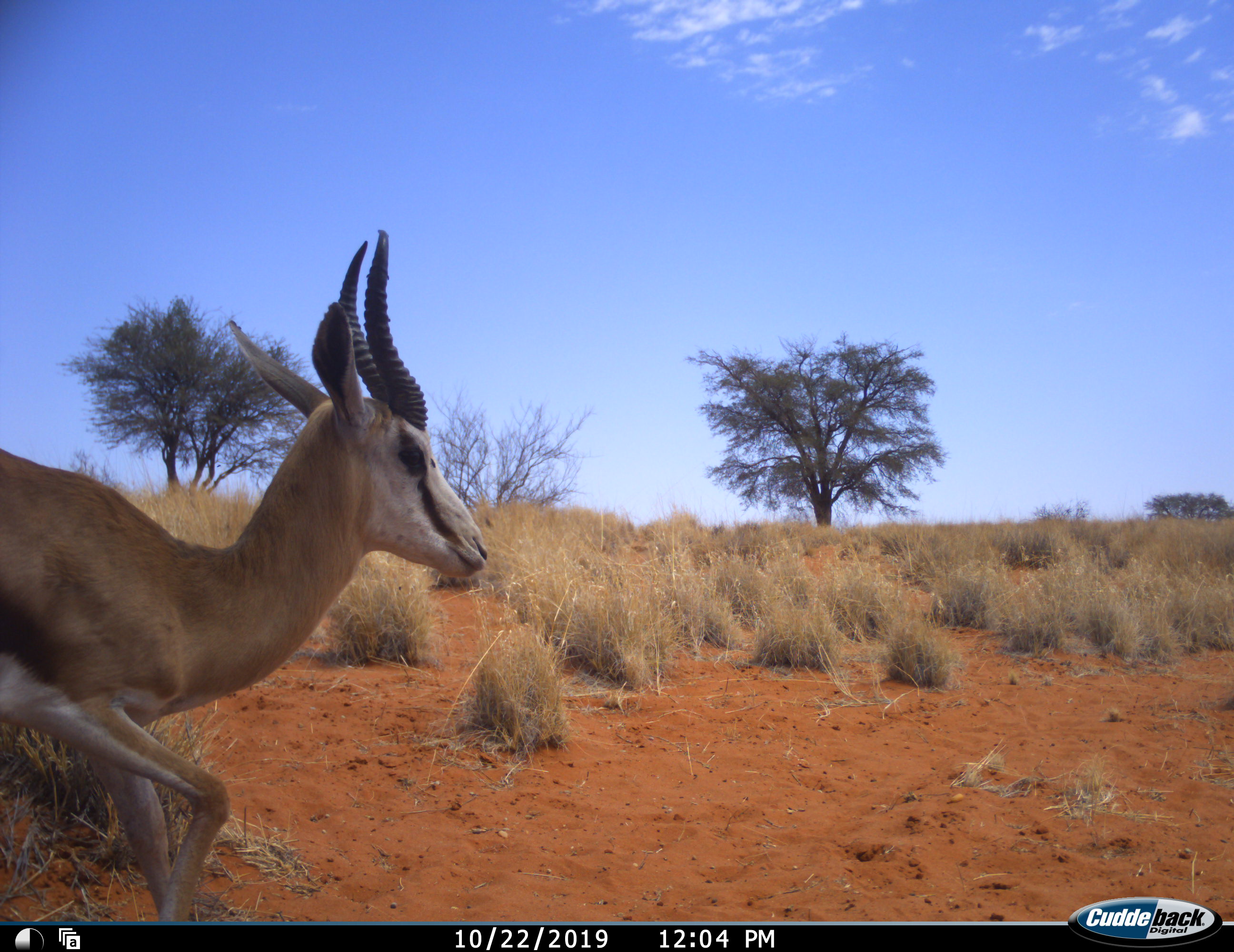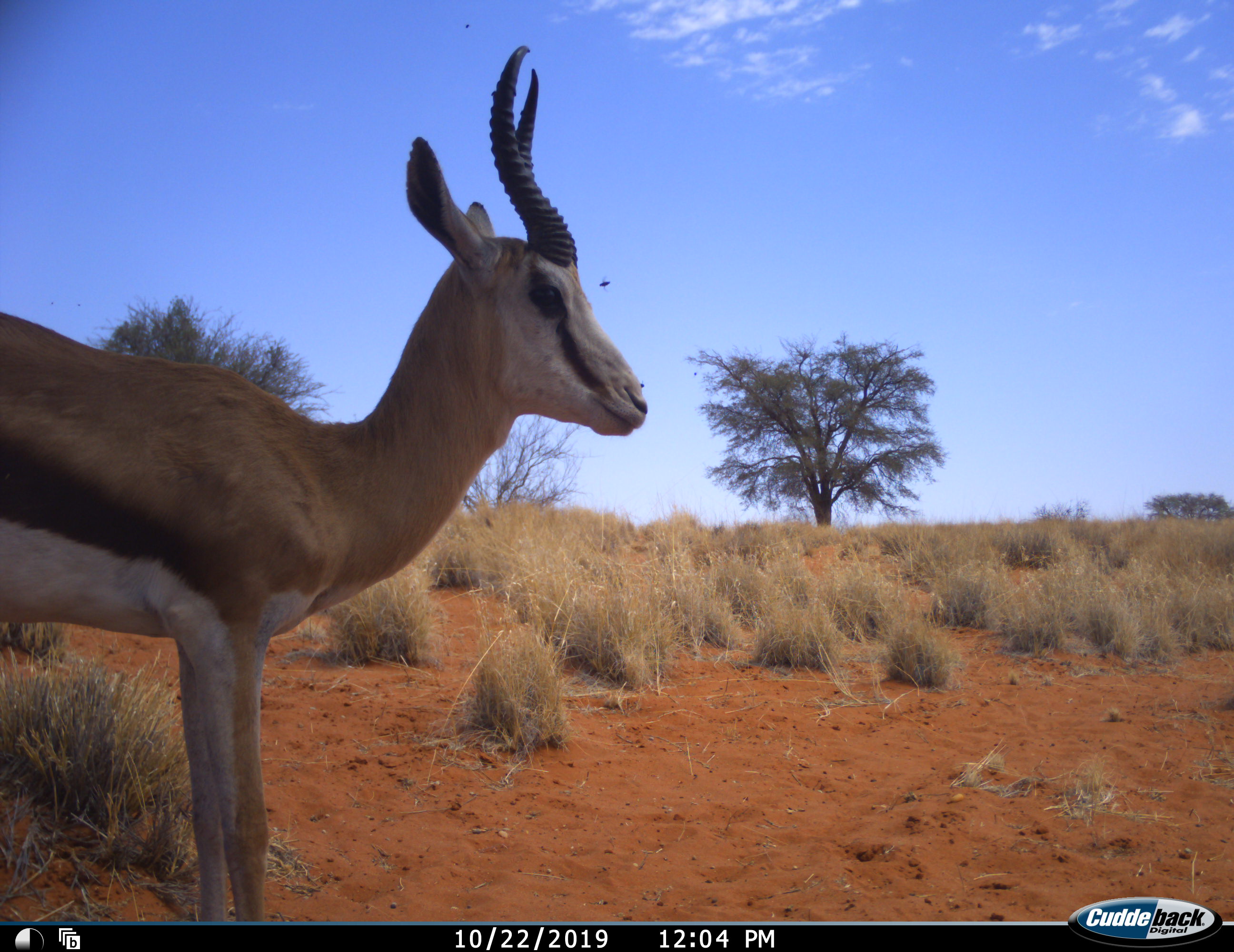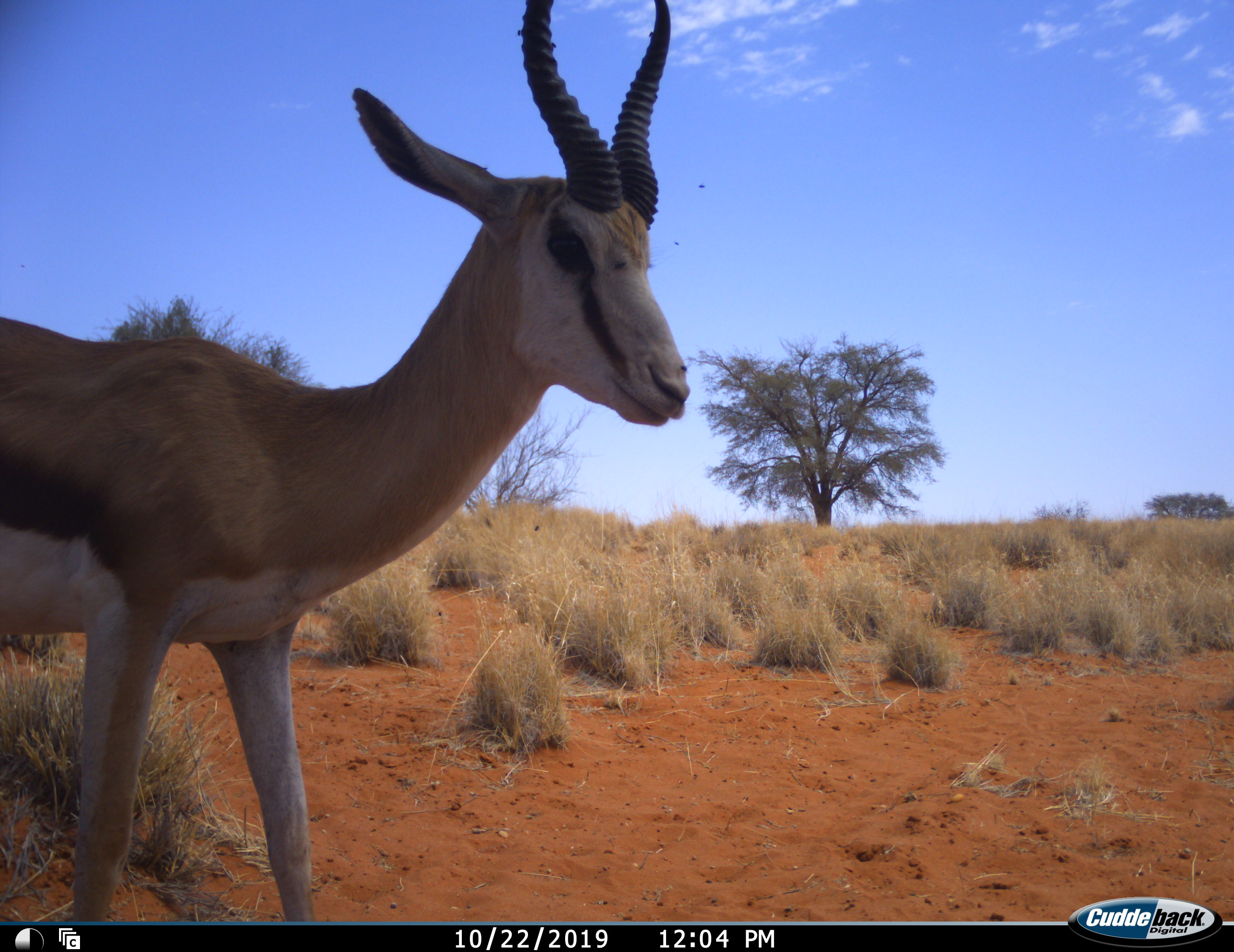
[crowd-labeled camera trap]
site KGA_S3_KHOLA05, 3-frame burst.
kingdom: Animalia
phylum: Chordata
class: Mammalia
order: Artiodactyla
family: Bovidae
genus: Antidorcas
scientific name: Antidorcas marsupialis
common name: springbok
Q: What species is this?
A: Springbok (Antidorcas marsupialis).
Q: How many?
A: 1.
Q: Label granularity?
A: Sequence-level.